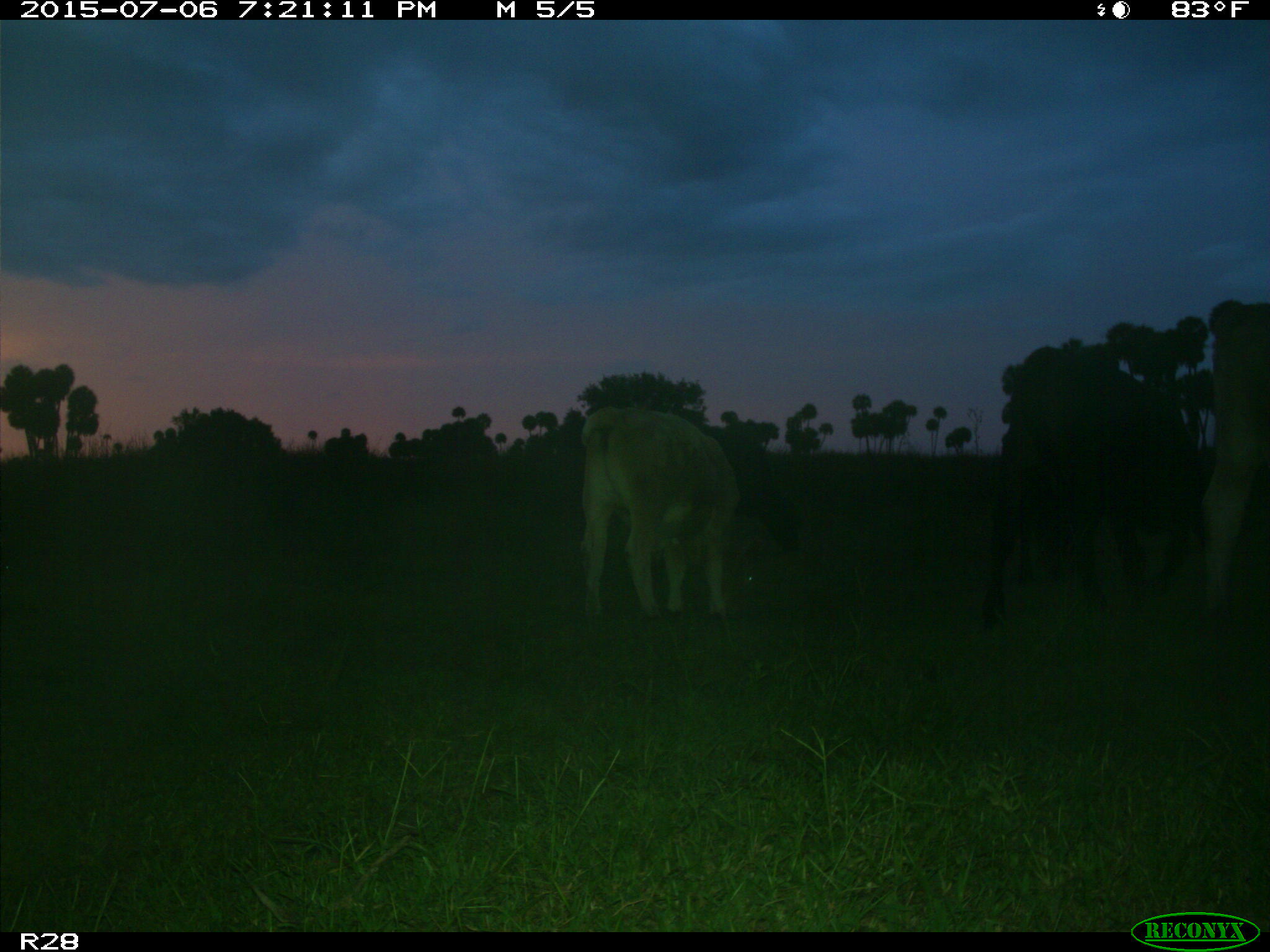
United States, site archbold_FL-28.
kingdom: Animalia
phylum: Chordata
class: Mammalia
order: Artiodactyla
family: Bovidae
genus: Bos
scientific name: Bos taurus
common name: domestic cow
Bos taurus (domestic cow).